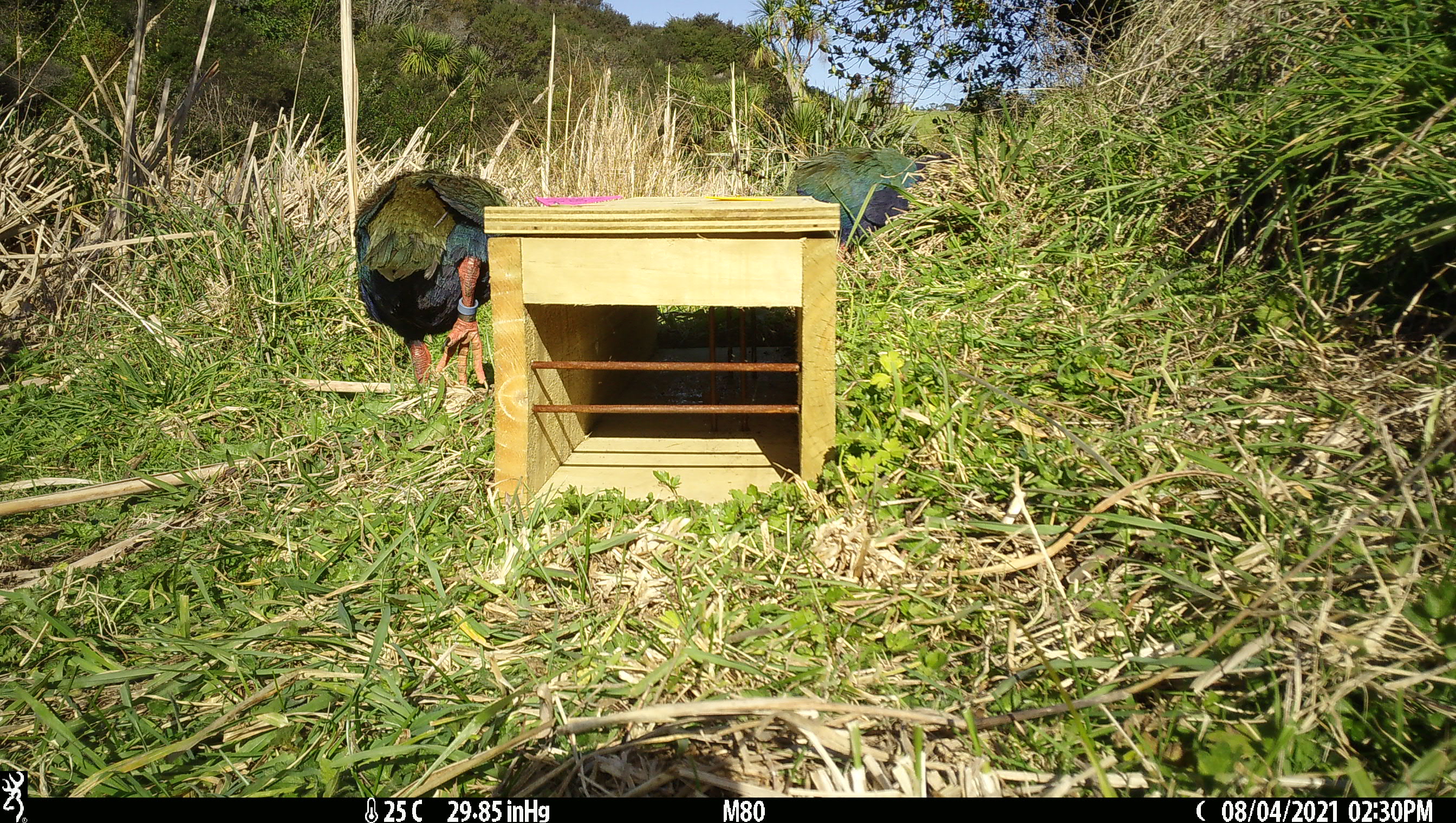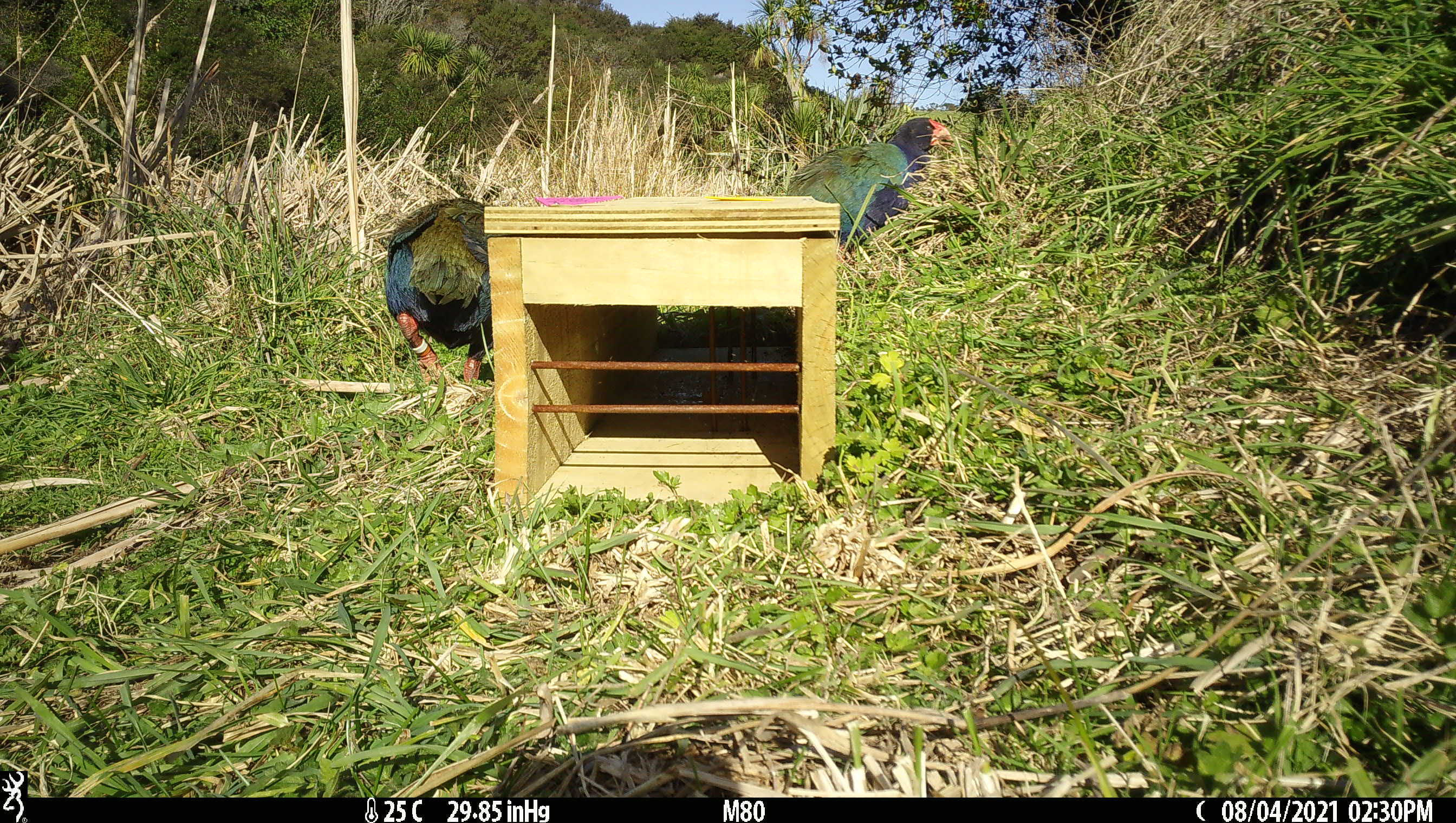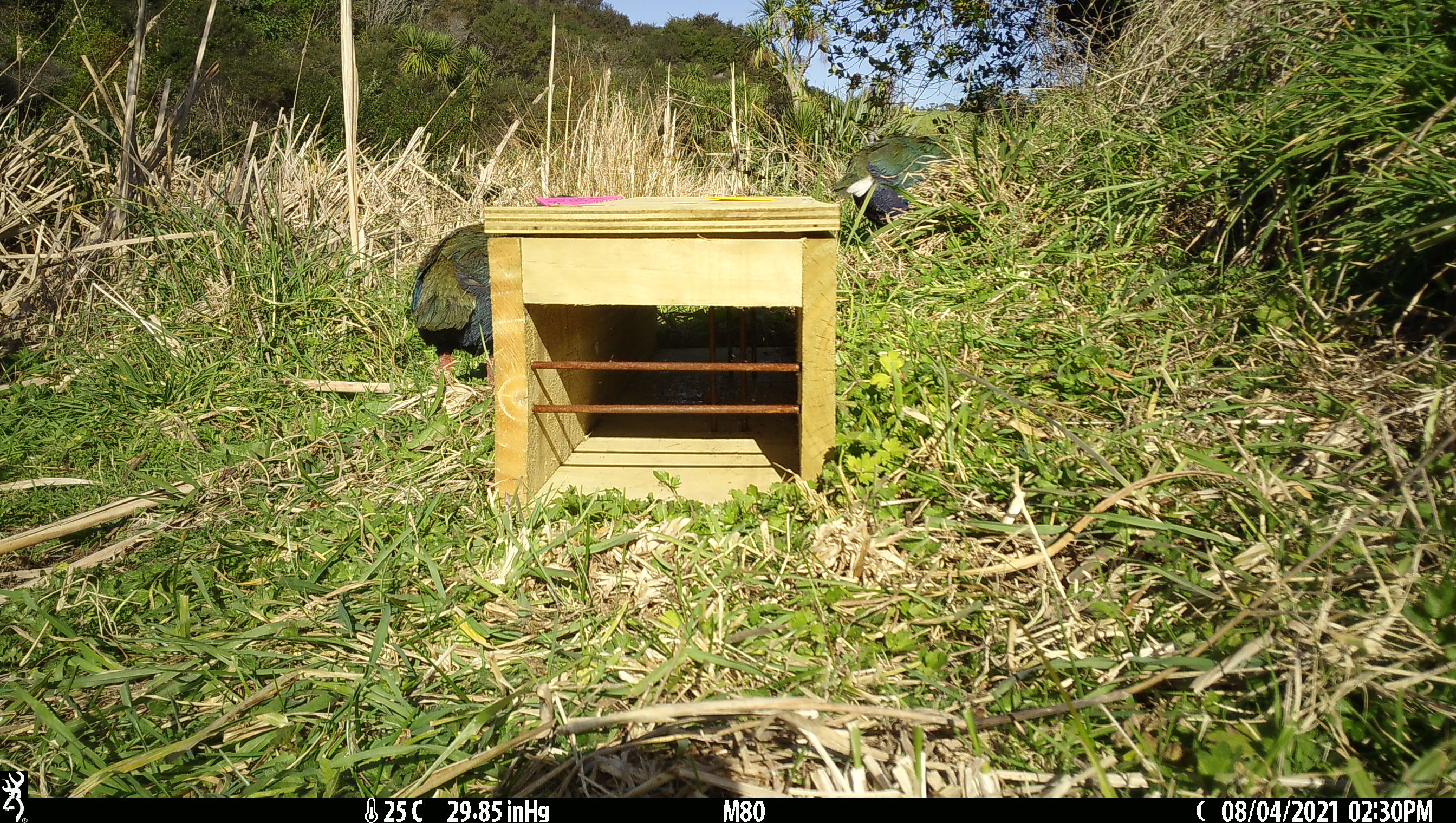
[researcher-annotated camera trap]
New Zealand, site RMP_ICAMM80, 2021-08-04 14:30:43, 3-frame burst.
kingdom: Animalia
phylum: Chordata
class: Aves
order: Gruiformes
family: Rallidae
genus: Porphyrio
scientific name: Porphyrio mantelli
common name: takahe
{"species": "takahe (Porphyrio mantelli)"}